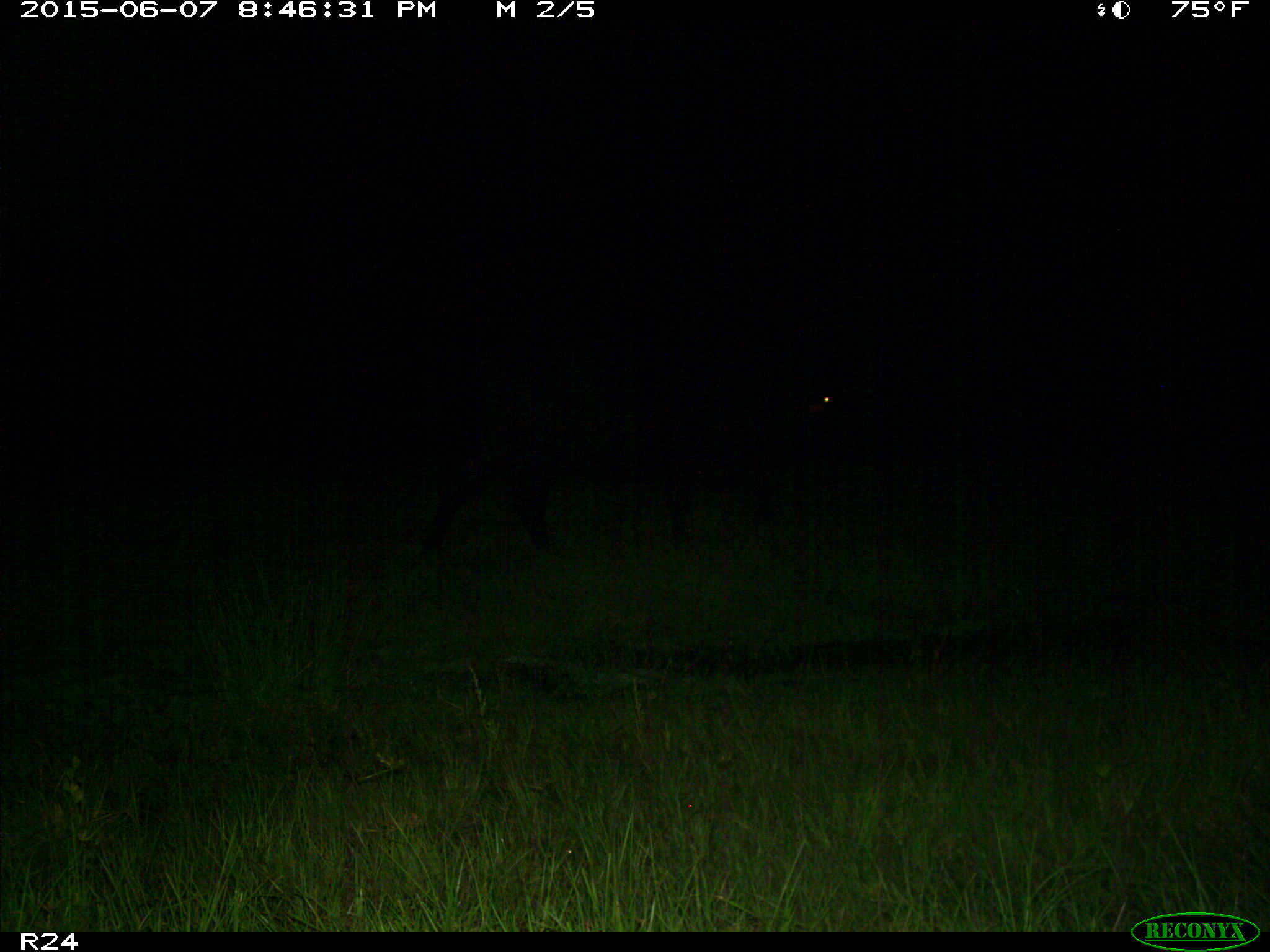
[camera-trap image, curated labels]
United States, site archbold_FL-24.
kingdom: Animalia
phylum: Chordata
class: Mammalia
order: Artiodactyla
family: Bovidae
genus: Bos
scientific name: Bos taurus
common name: domestic cow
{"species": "Bos taurus (domestic cow)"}